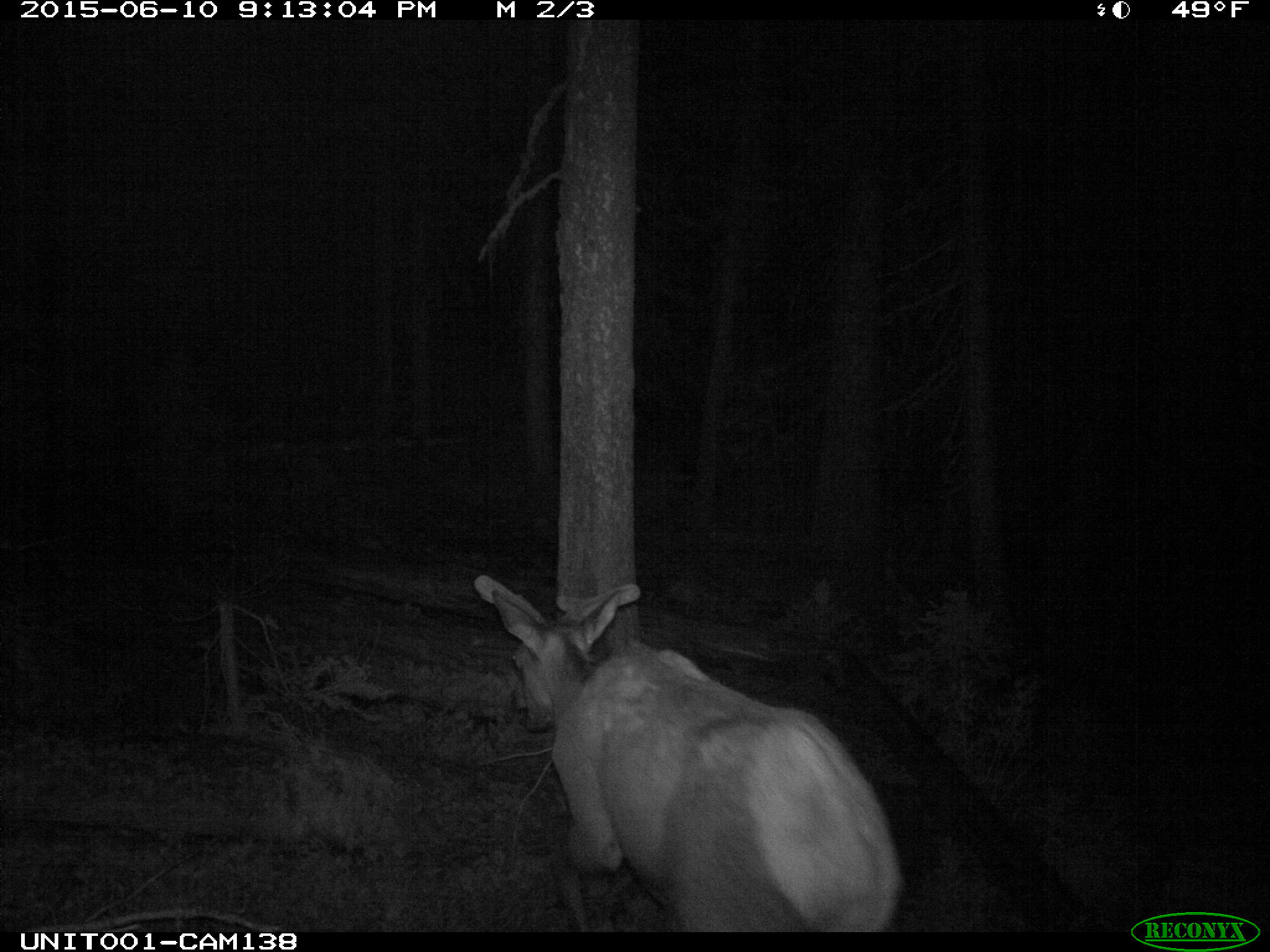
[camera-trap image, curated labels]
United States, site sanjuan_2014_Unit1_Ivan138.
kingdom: Animalia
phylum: Chordata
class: Mammalia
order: Artiodactyla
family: Cervidae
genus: Cervus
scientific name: Cervus elaphus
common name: red deer